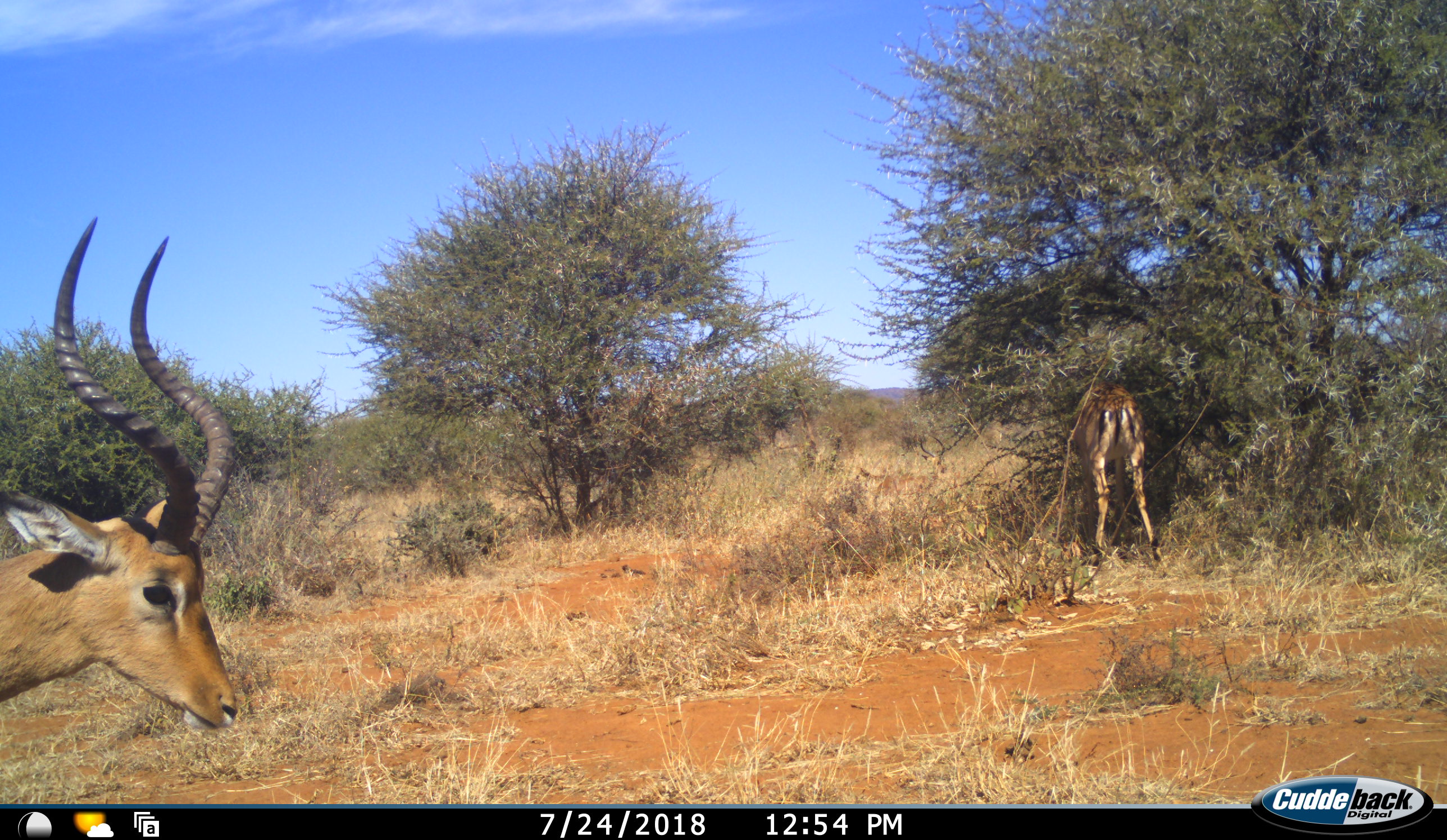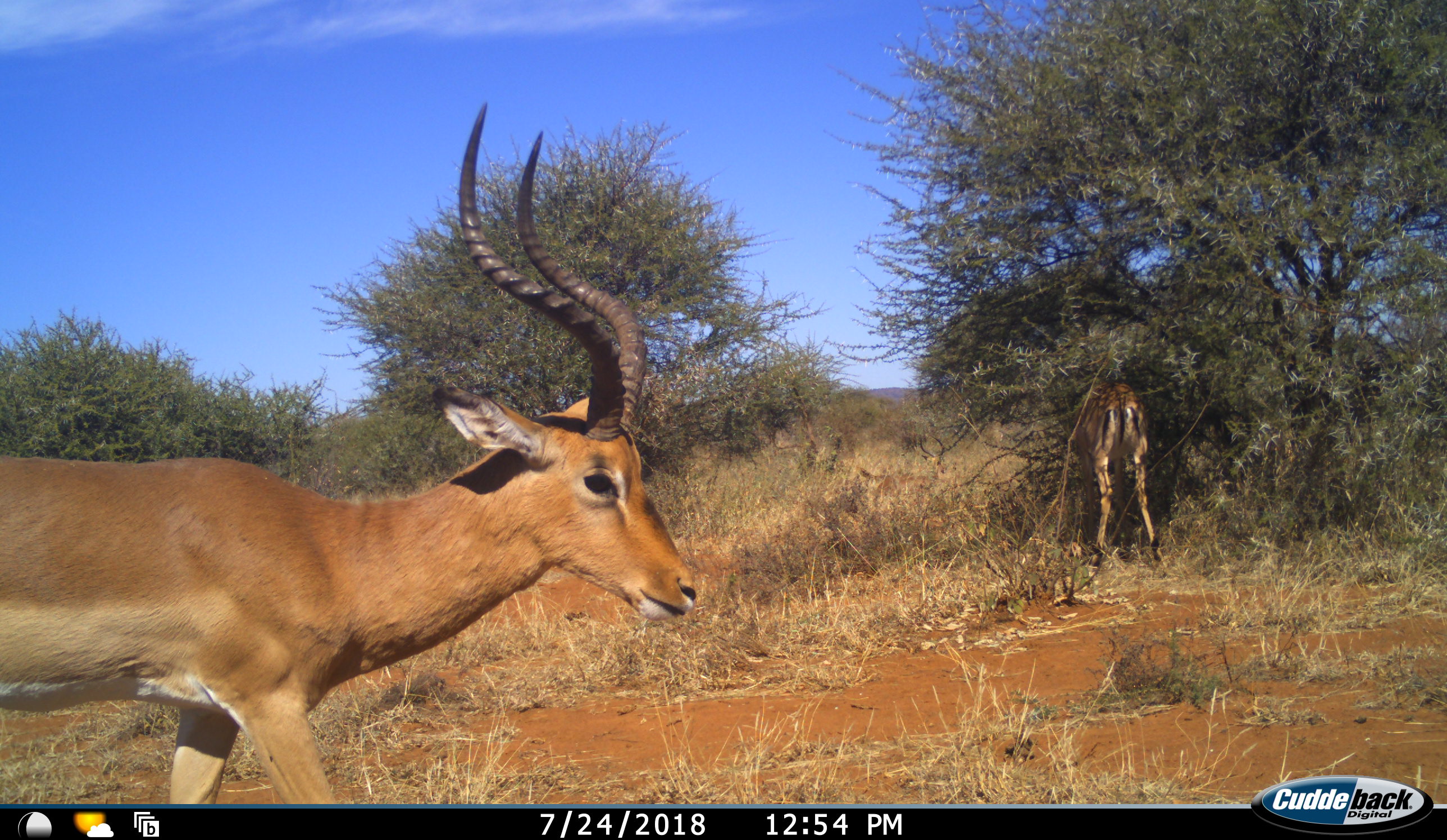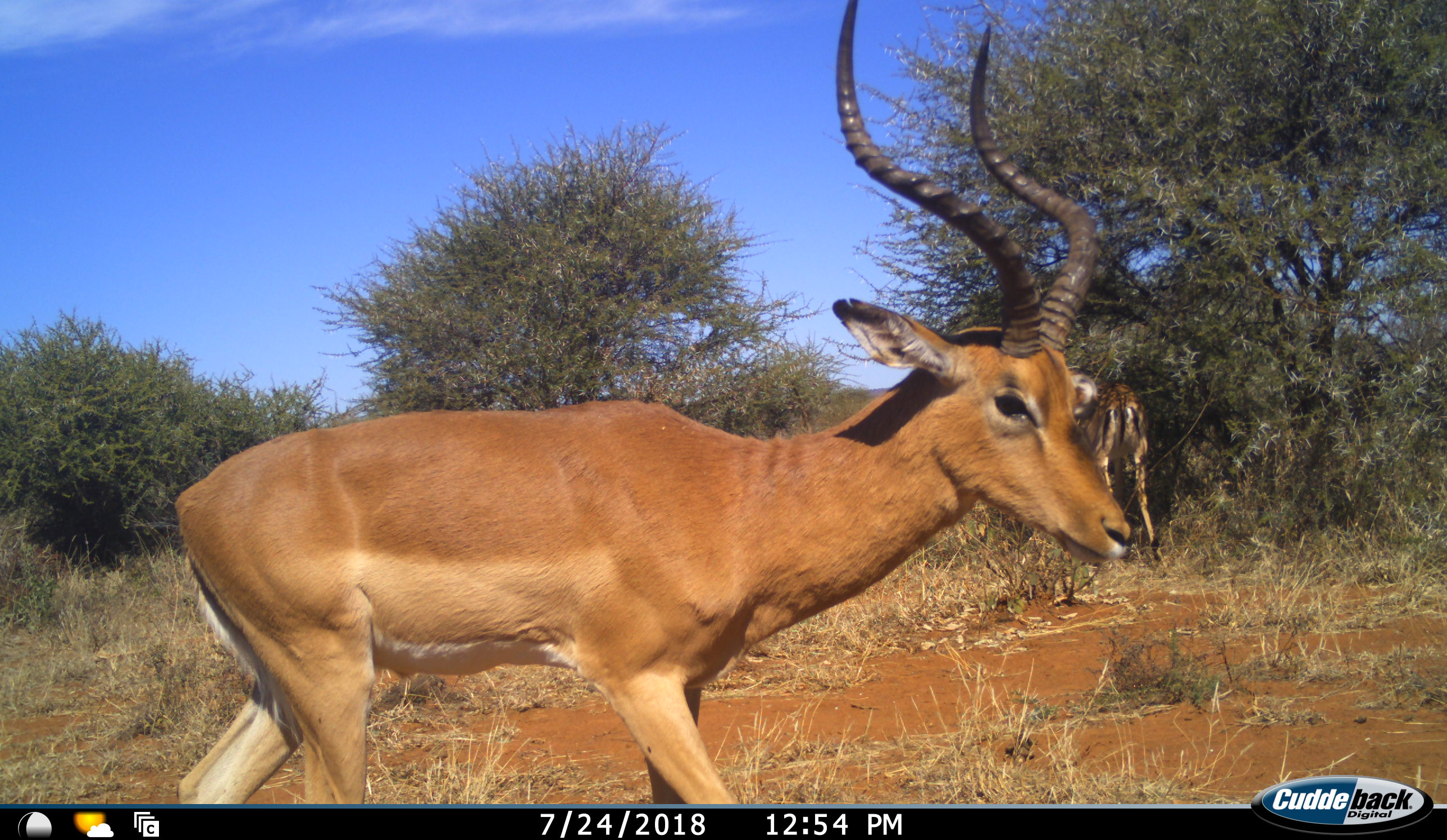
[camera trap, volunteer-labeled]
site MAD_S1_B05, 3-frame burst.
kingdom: Animalia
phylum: Chordata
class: Mammalia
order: Artiodactyla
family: Bovidae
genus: Aepyceros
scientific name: Aepyceros melampus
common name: impala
Impala (Aepyceros melampus), count 2. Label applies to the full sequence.